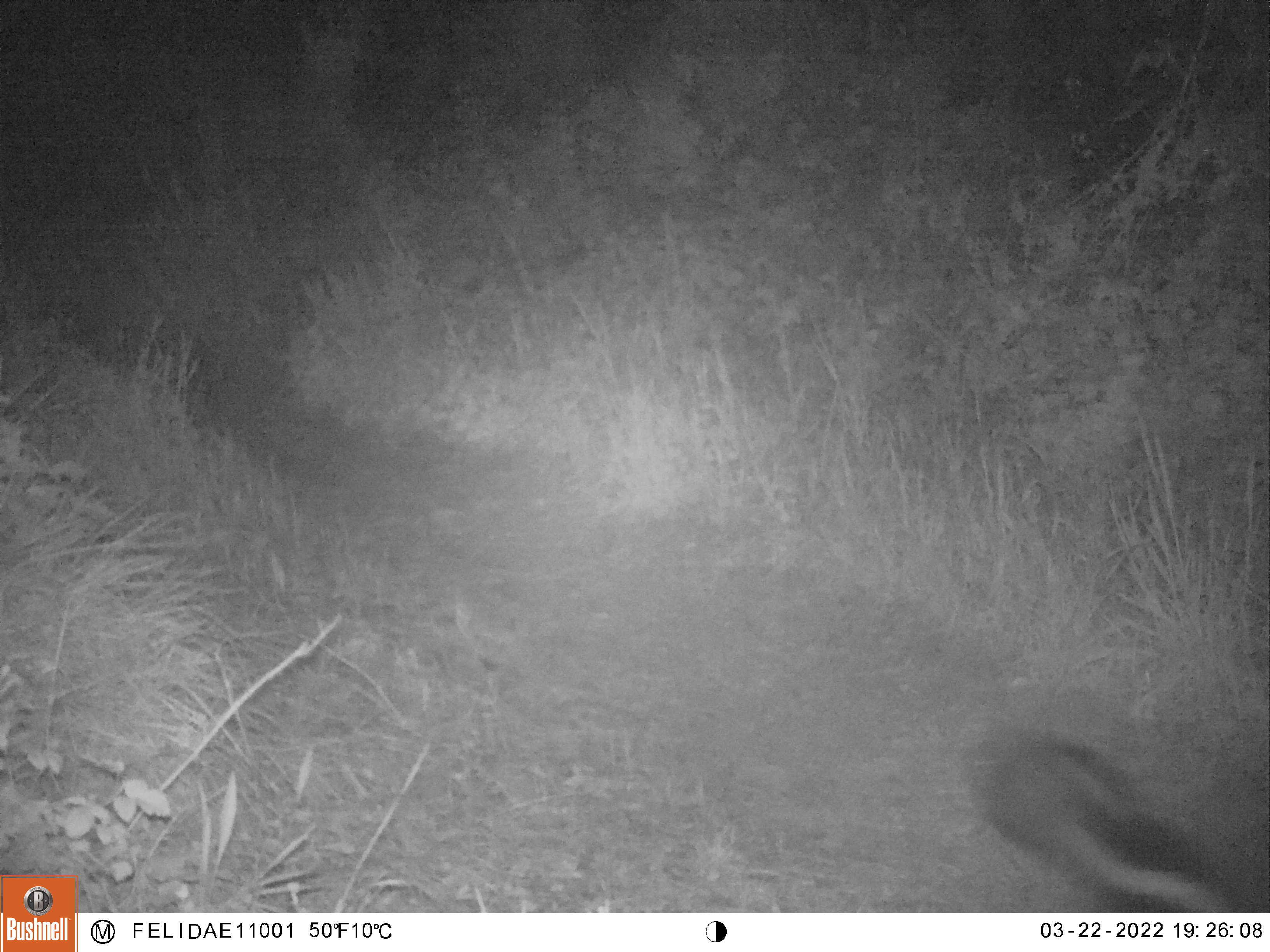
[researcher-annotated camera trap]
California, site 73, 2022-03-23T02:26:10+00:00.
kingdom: Animalia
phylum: Chordata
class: Mammalia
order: Carnivora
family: Mephitidae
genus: Mephitis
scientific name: Mephitis mephitis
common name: striped skunk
Striped skunk (Mephitis mephitis).